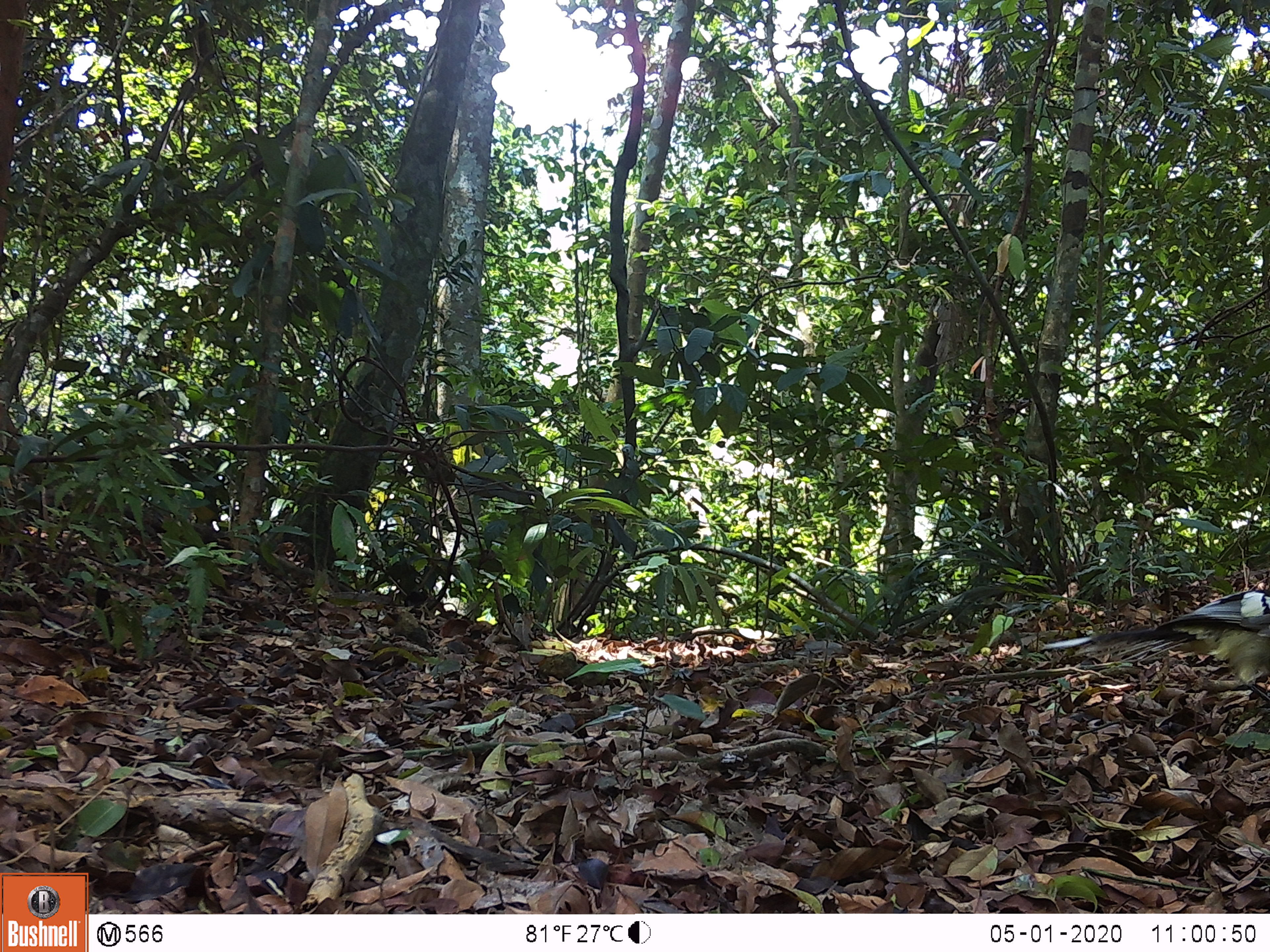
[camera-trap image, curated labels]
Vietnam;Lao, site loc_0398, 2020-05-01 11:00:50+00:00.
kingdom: Animalia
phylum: Chordata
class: Aves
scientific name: Aves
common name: bird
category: unidentified bird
Unidentified bird (bird) (Aves). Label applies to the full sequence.